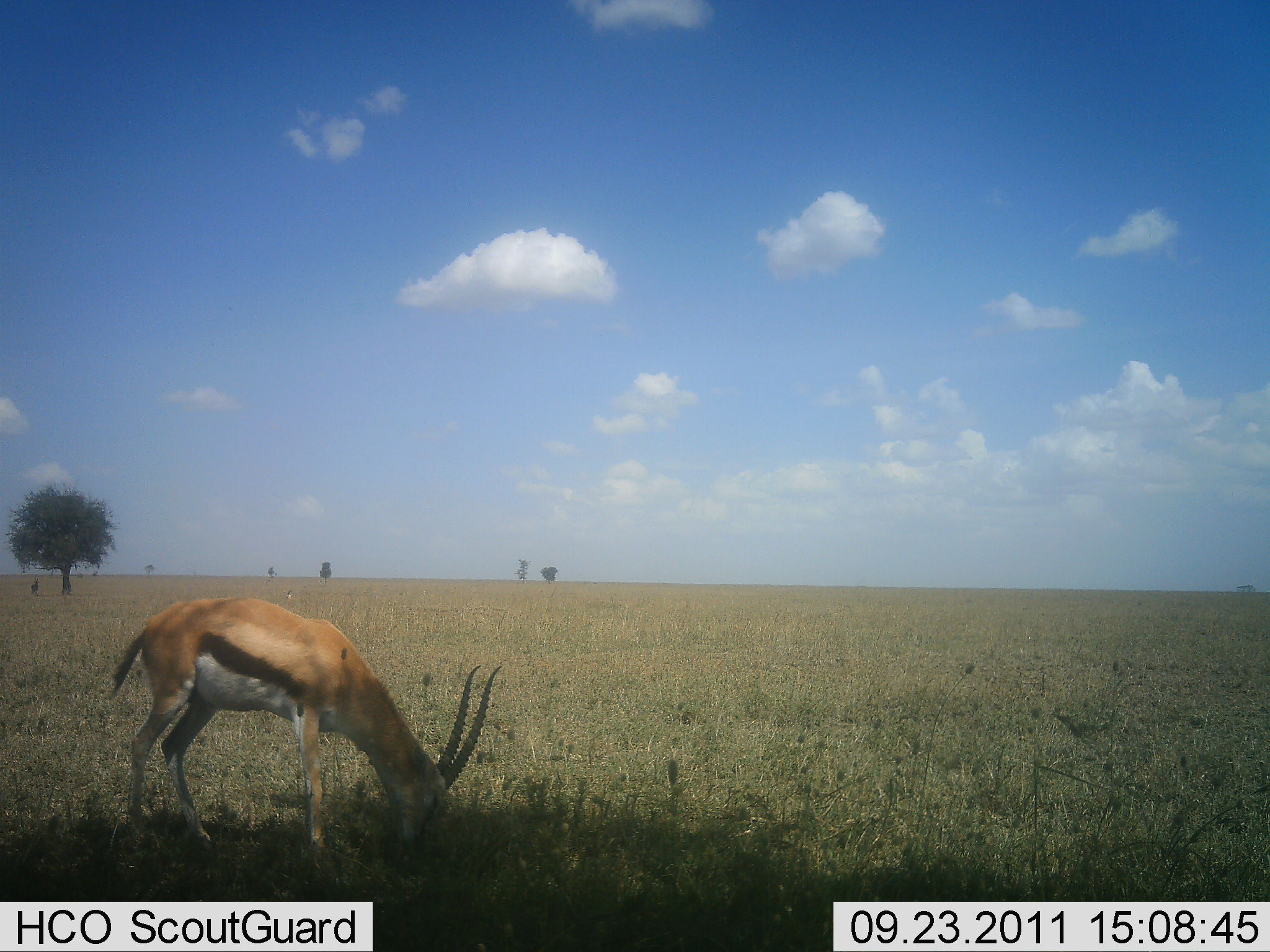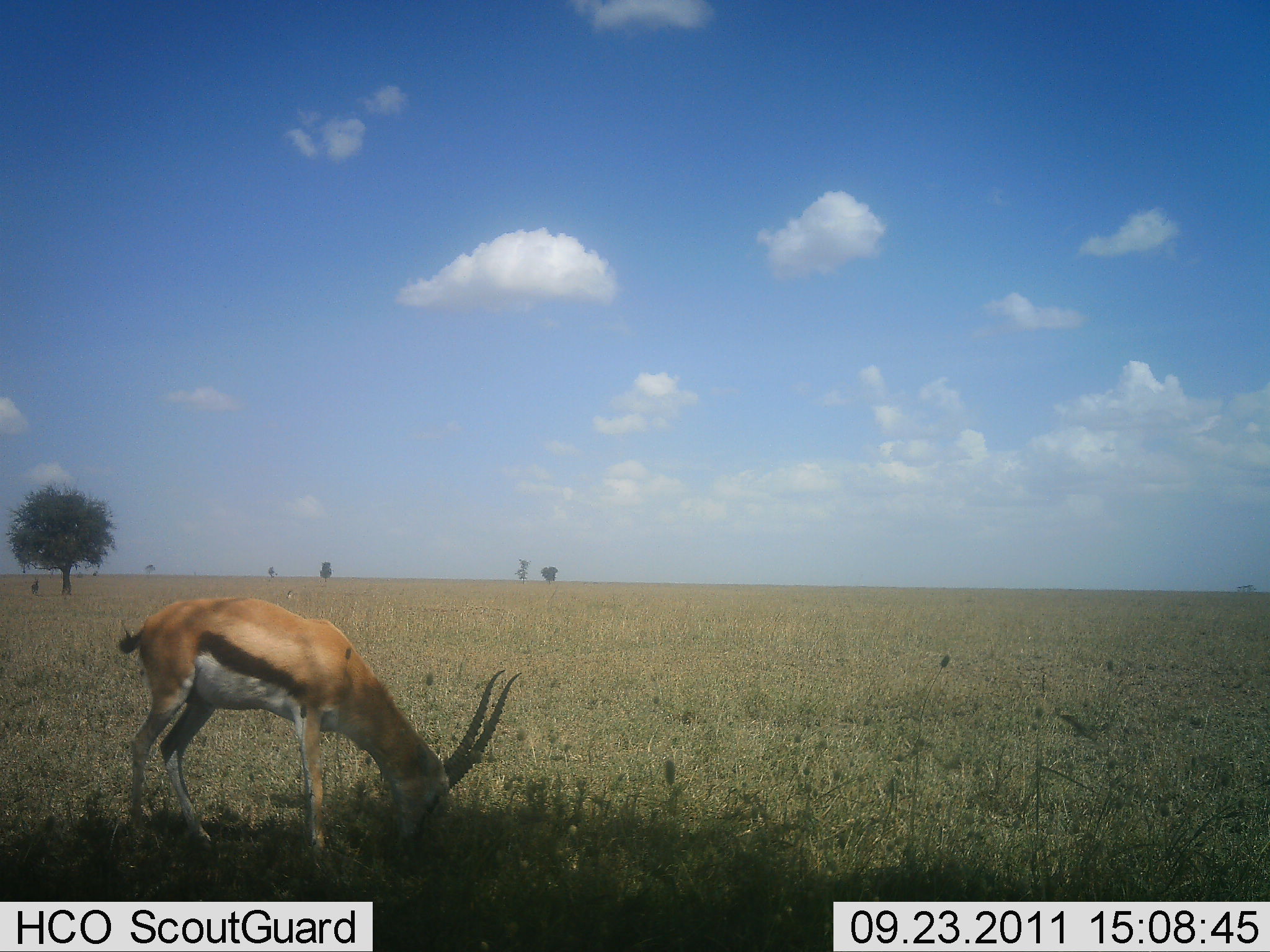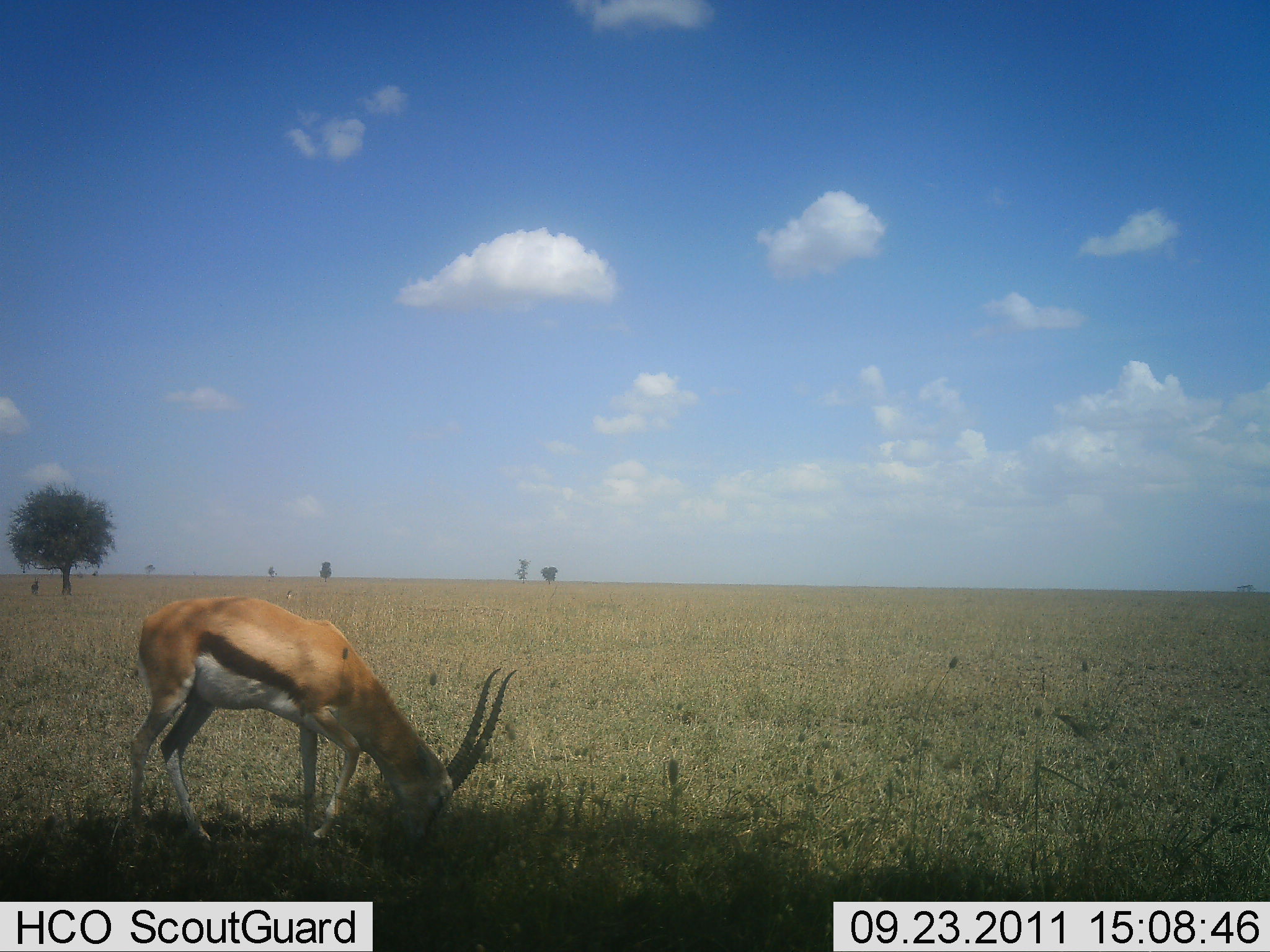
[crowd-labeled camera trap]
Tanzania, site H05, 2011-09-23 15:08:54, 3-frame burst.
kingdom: Animalia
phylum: Chordata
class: Mammalia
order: Artiodactyla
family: Bovidae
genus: Eudorcas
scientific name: Eudorcas thomsonii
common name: thomson's gazelle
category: gazellethomsons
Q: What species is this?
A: Gazellethomsons (thomson's gazelle) (Eudorcas thomsonii).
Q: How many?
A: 1.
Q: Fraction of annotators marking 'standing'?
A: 42%.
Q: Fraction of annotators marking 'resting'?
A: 0%.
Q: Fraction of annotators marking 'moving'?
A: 0%.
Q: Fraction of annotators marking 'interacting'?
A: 0%.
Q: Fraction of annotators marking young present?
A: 0%.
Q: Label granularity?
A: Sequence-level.